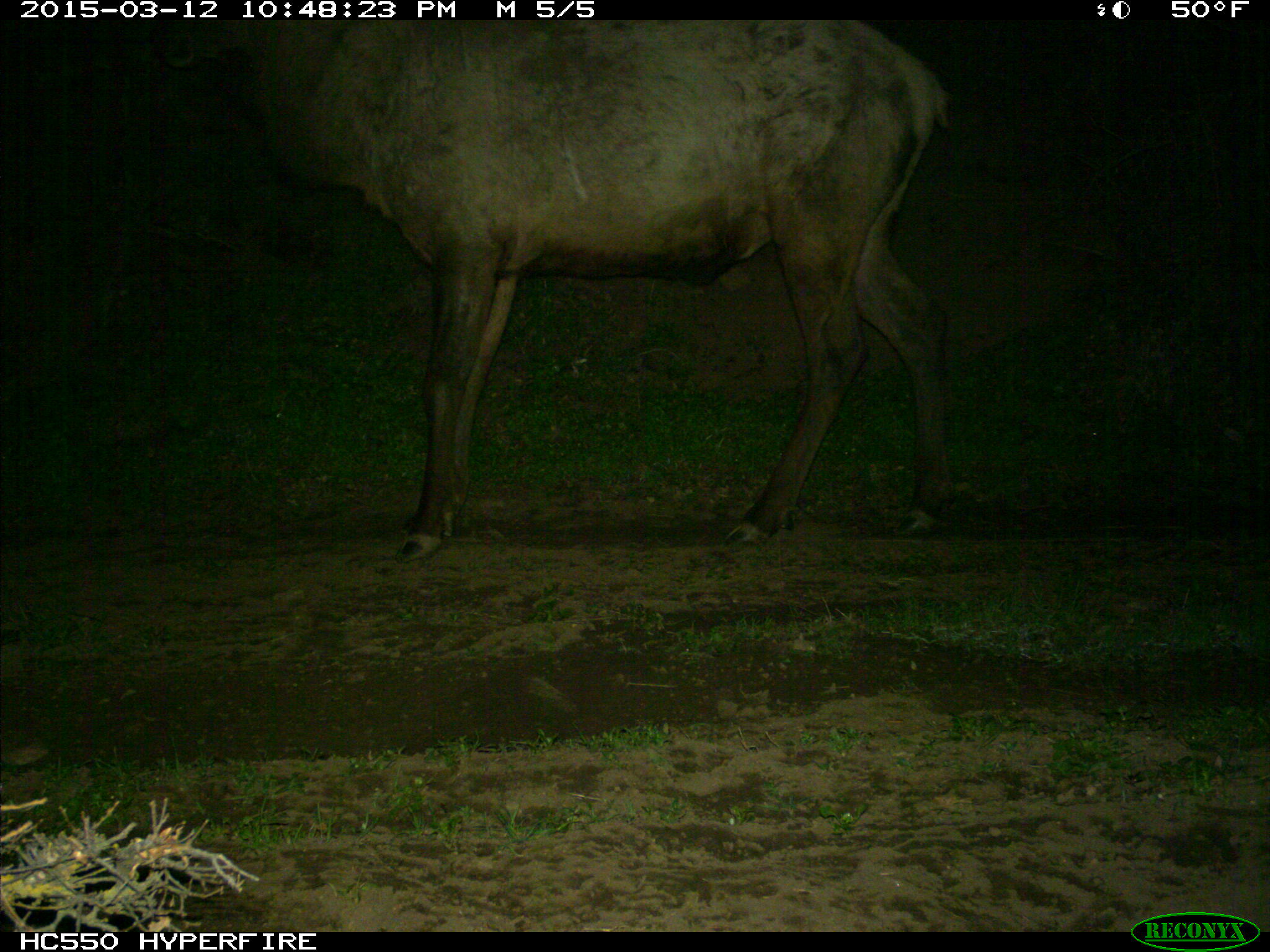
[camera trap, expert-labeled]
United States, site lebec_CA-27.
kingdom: Animalia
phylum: Chordata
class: Mammalia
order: Artiodactyla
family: Cervidae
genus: Cervus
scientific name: Cervus canadensis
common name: elk